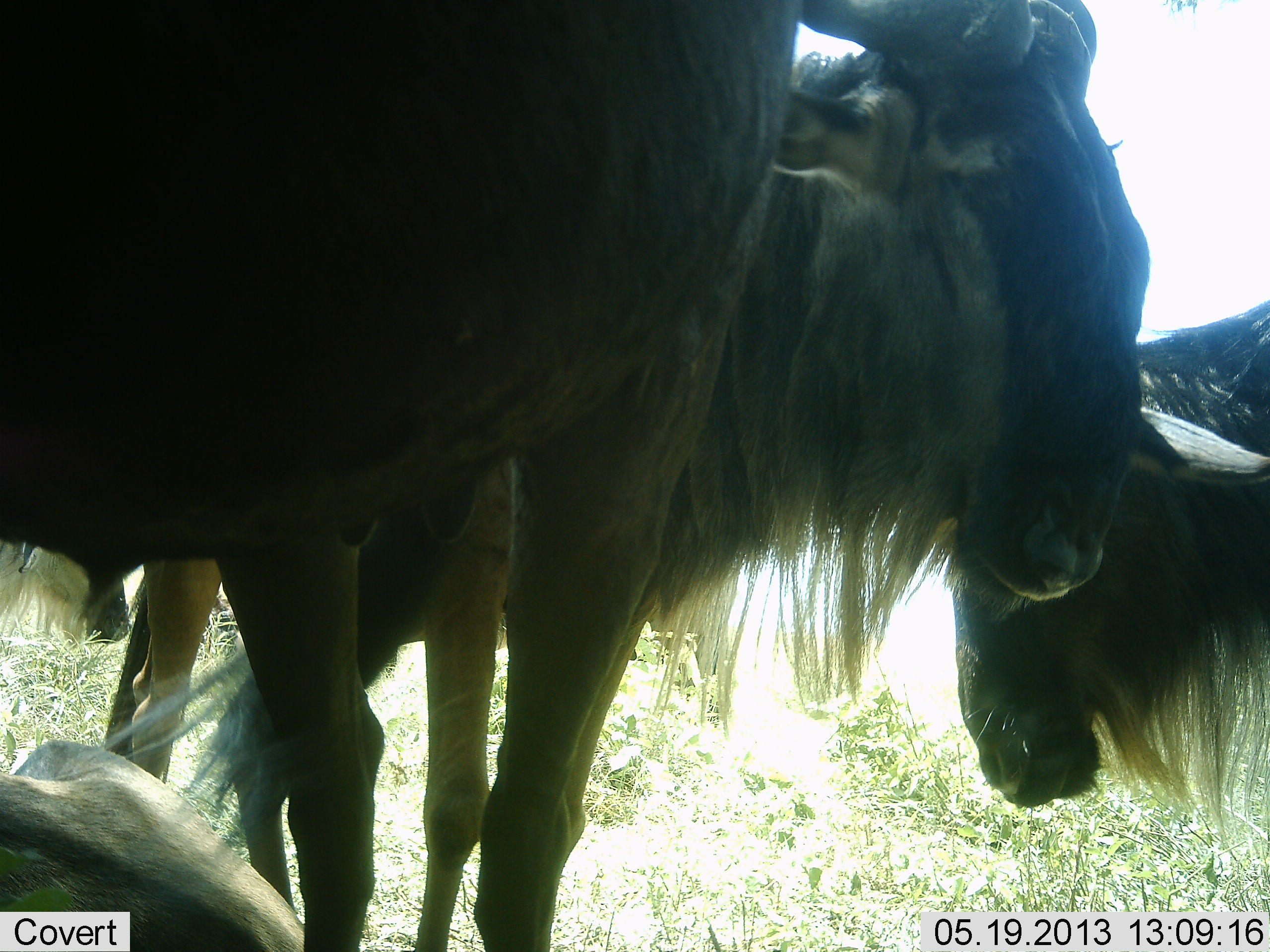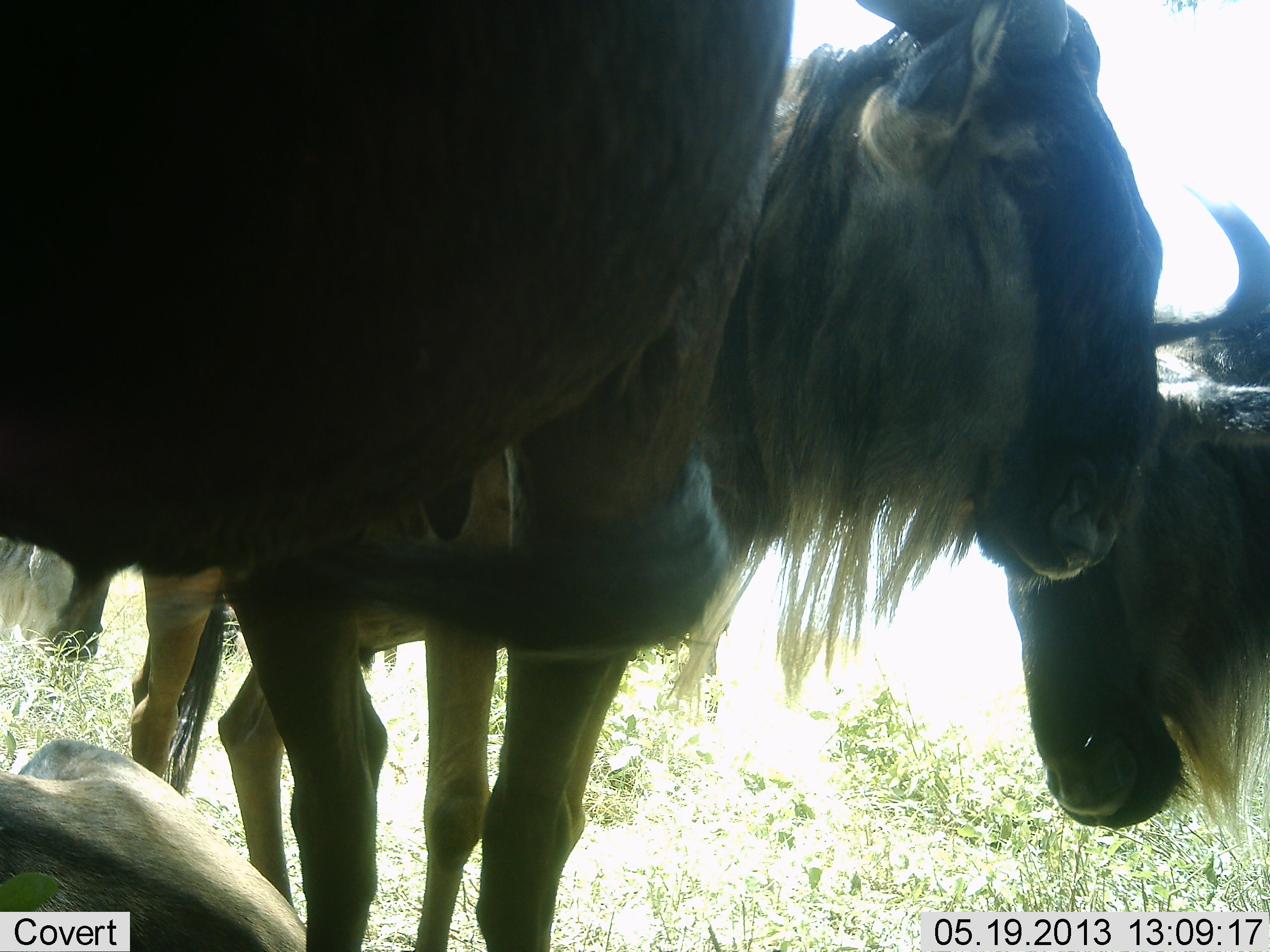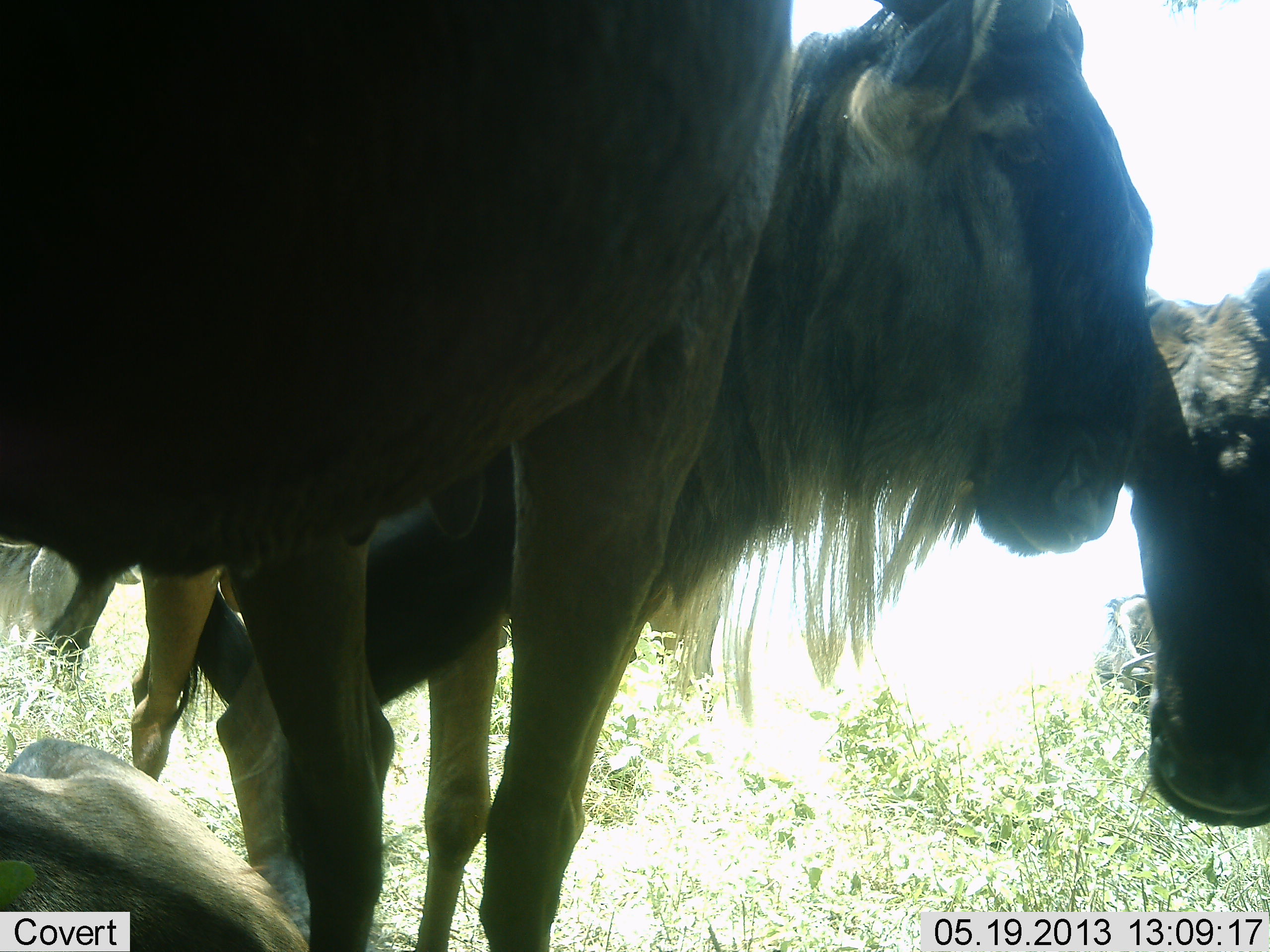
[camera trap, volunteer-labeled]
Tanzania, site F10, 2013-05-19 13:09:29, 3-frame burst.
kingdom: Animalia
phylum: Chordata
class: Mammalia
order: Artiodactyla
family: Bovidae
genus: Connochaetes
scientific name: Connochaetes taurinus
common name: blue wildebeest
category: wildebeest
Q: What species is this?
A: Wildebeest (blue wildebeest) (Connochaetes taurinus).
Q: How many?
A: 4.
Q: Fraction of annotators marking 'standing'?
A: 86%.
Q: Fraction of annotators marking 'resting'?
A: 36%.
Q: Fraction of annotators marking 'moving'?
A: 5%.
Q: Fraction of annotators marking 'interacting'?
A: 18%.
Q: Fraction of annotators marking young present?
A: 0%.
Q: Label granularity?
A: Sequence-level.